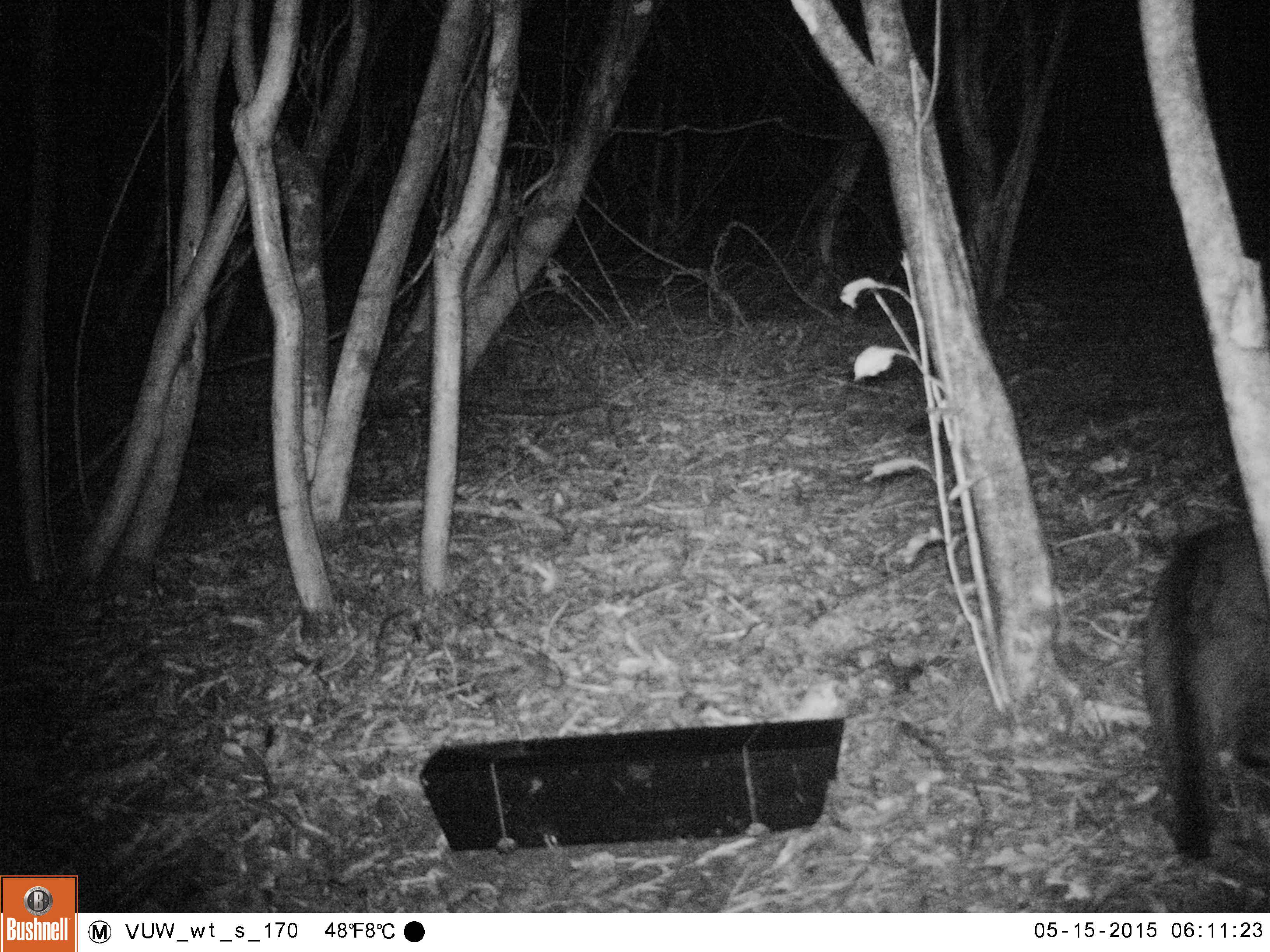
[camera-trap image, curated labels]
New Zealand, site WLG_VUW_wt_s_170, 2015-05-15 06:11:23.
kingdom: Animalia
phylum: Chordata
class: Mammalia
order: Carnivora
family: Felidae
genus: Felis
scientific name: Felis catus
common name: domestic cat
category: cat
Cat (domestic cat) (Felis catus).